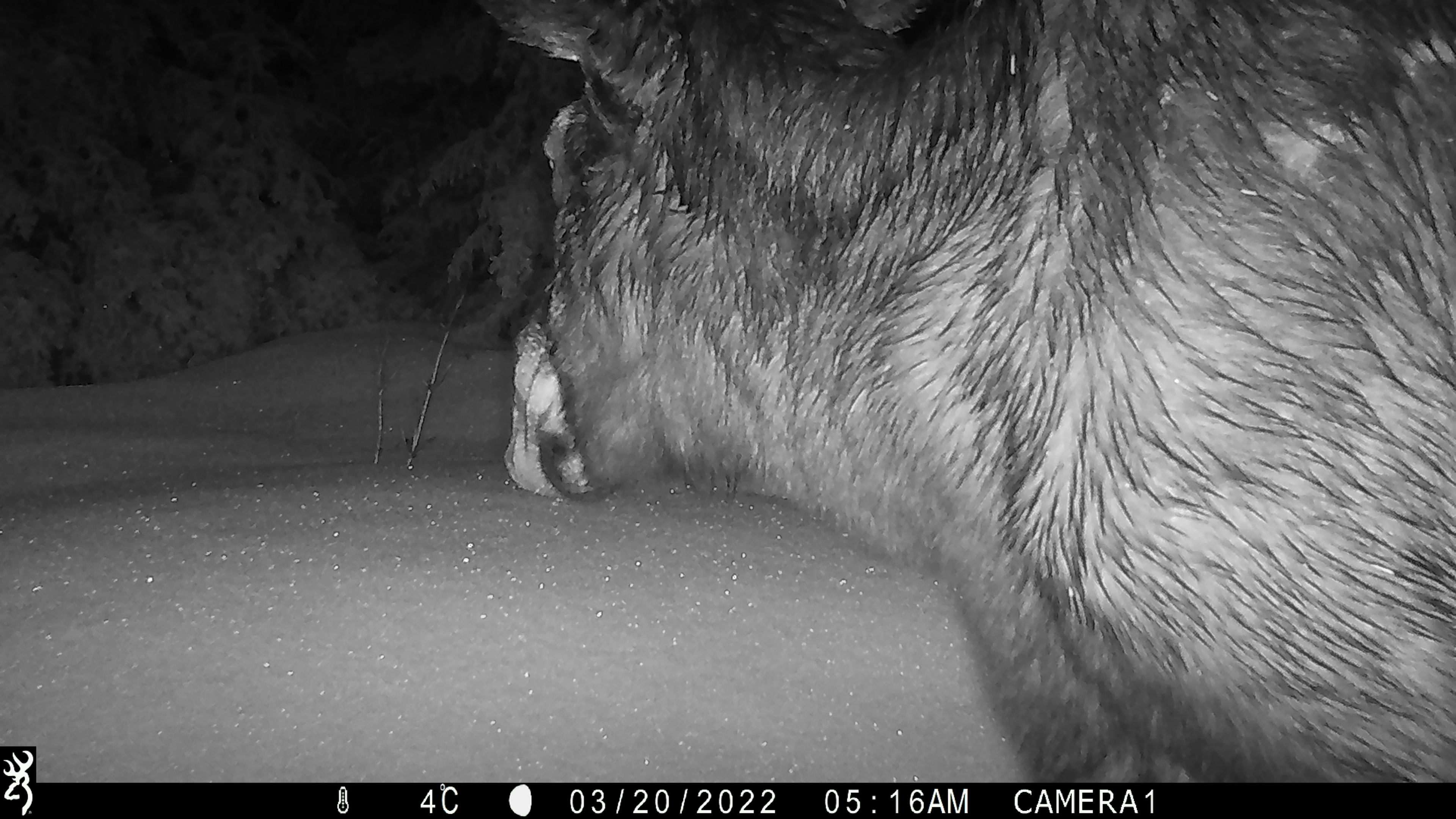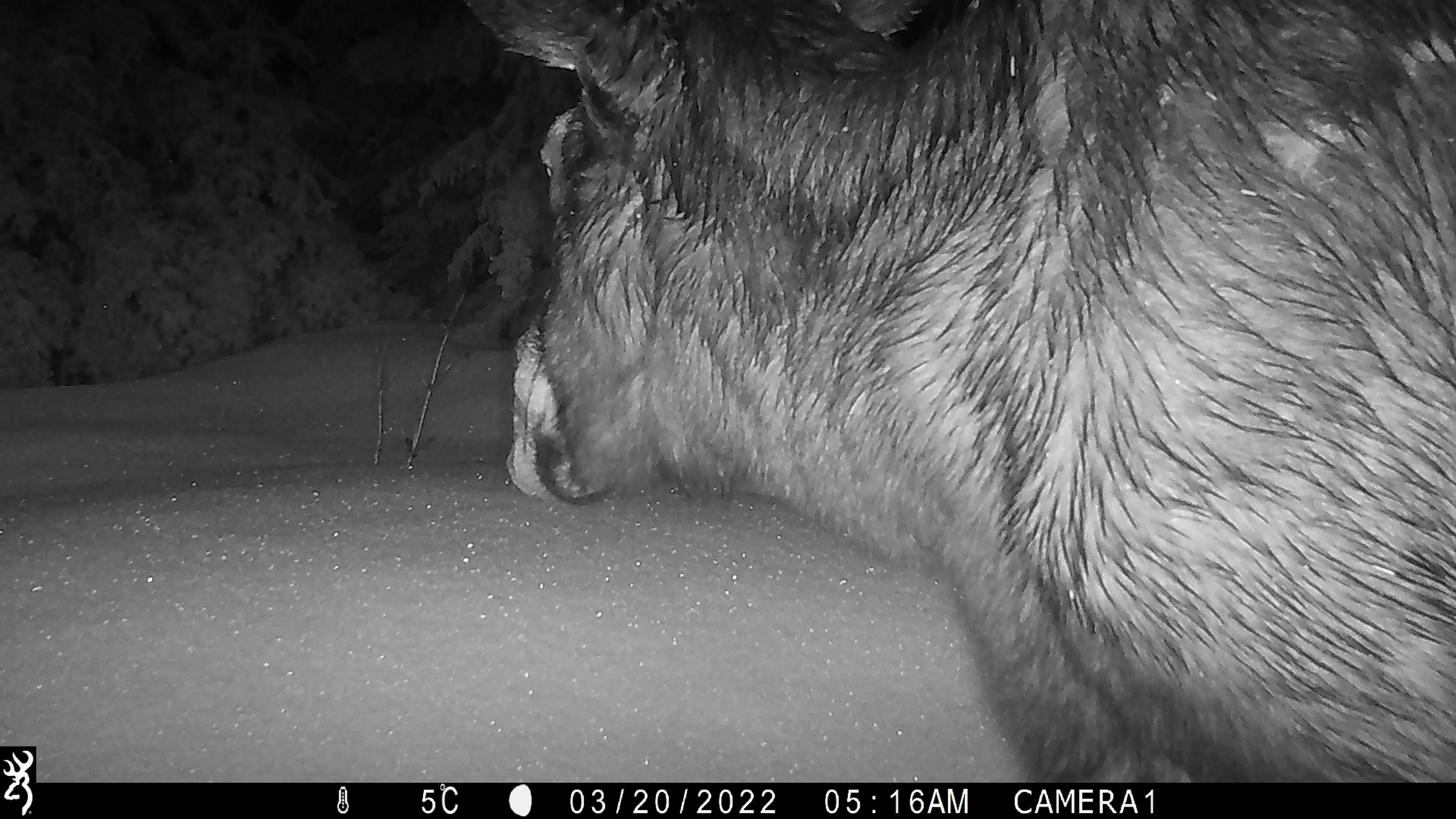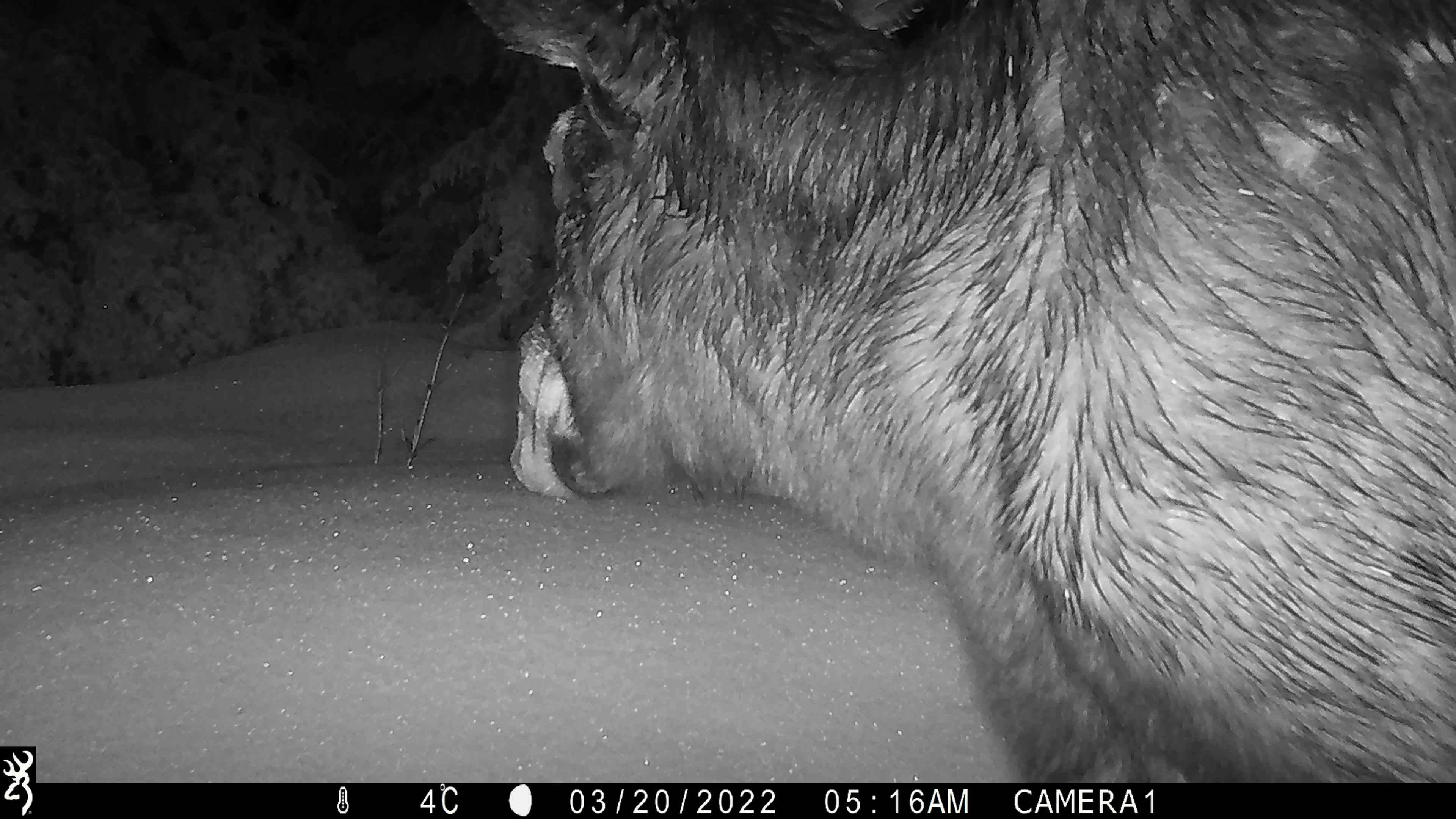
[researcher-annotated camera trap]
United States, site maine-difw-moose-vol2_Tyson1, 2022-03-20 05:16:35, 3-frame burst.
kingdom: Animalia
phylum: Chordata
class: Mammalia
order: Artiodactyla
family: Cervidae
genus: Alces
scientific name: Alces alces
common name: moose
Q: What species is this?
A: Moose (Alces alces).